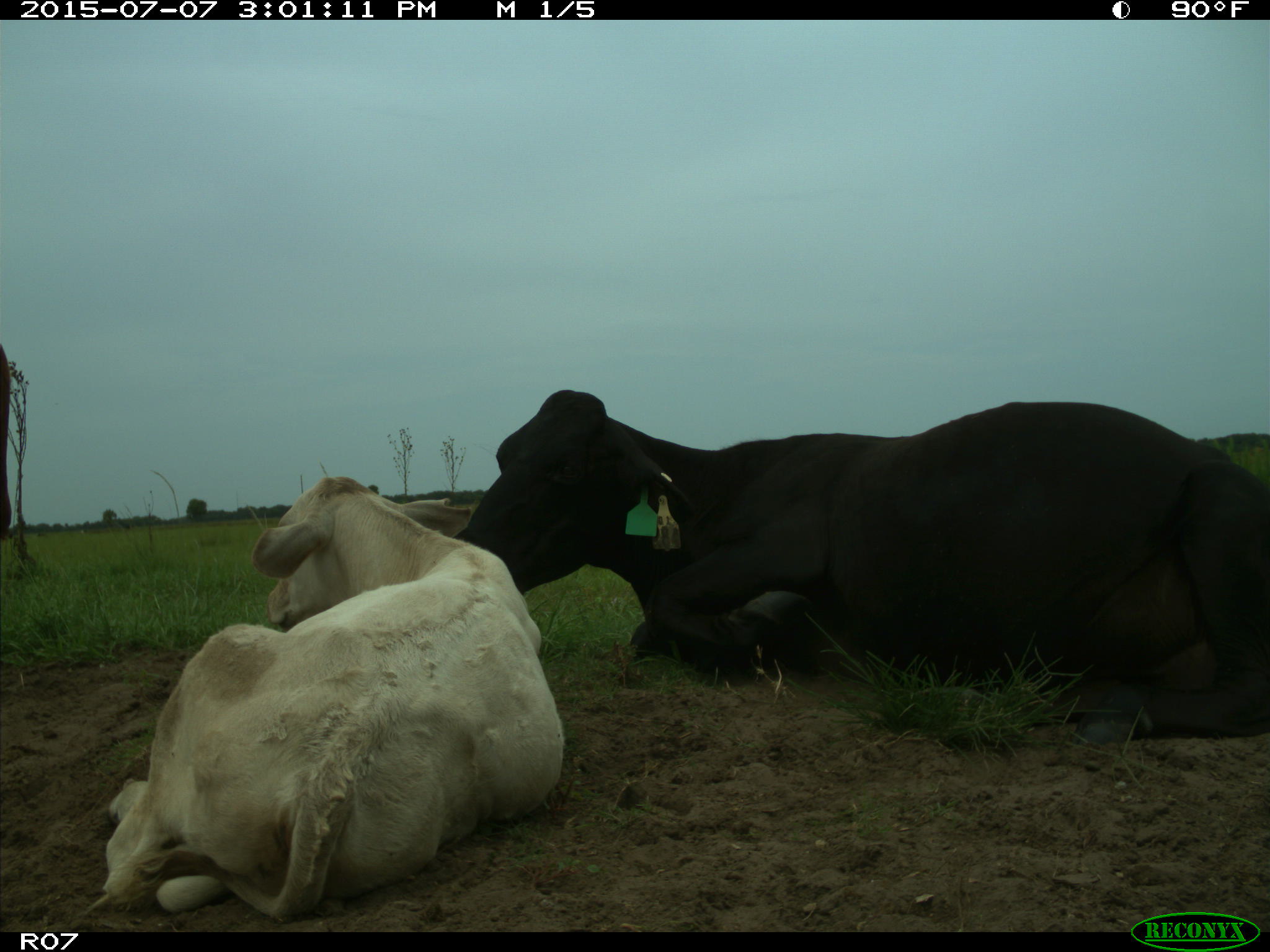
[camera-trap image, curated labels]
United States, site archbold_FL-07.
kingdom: Animalia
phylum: Chordata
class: Mammalia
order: Artiodactyla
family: Bovidae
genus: Bos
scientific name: Bos taurus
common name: domestic cow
Bos taurus (domestic cow).